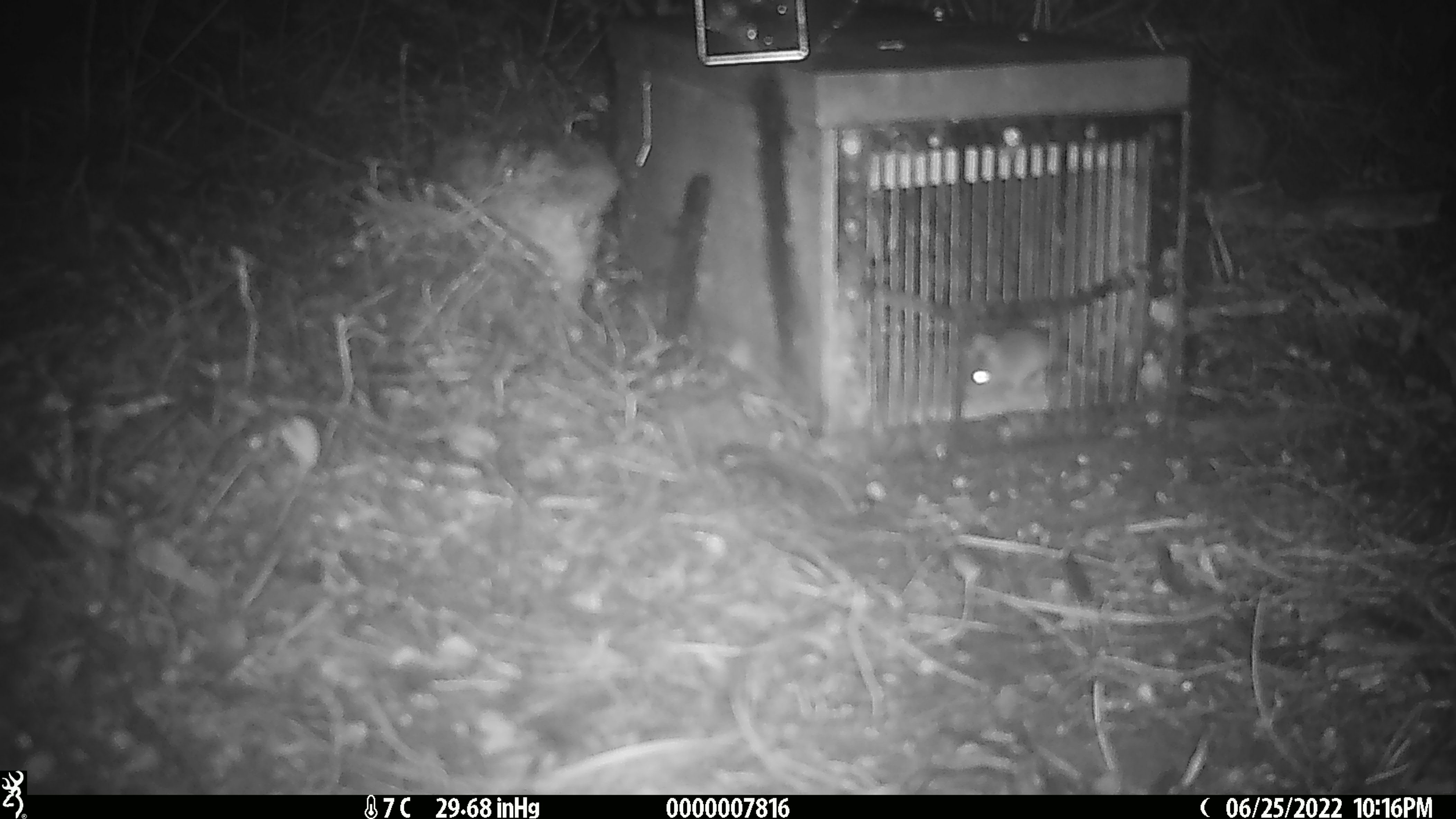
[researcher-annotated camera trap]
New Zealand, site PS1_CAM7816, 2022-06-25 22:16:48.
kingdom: Animalia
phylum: Chordata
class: Mammalia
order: Rodentia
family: Muridae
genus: Mus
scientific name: Mus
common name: mouse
Mouse (Mus).